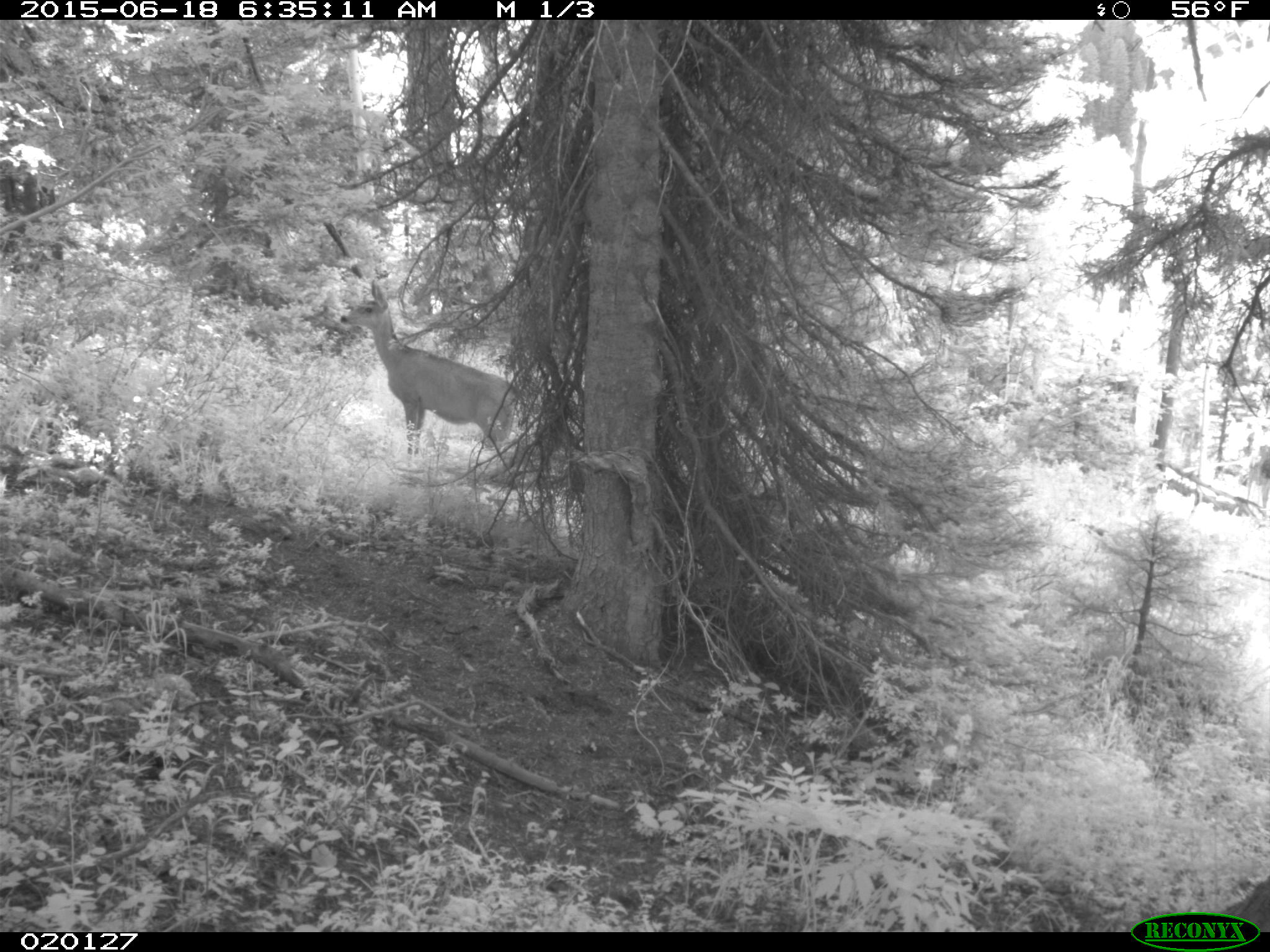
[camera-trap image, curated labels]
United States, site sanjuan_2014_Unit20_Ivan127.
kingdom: Animalia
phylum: Chordata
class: Mammalia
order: Artiodactyla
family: Cervidae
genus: Odocoileus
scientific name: Odocoileus hemionus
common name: mule deer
Odocoileus hemionus (mule deer).